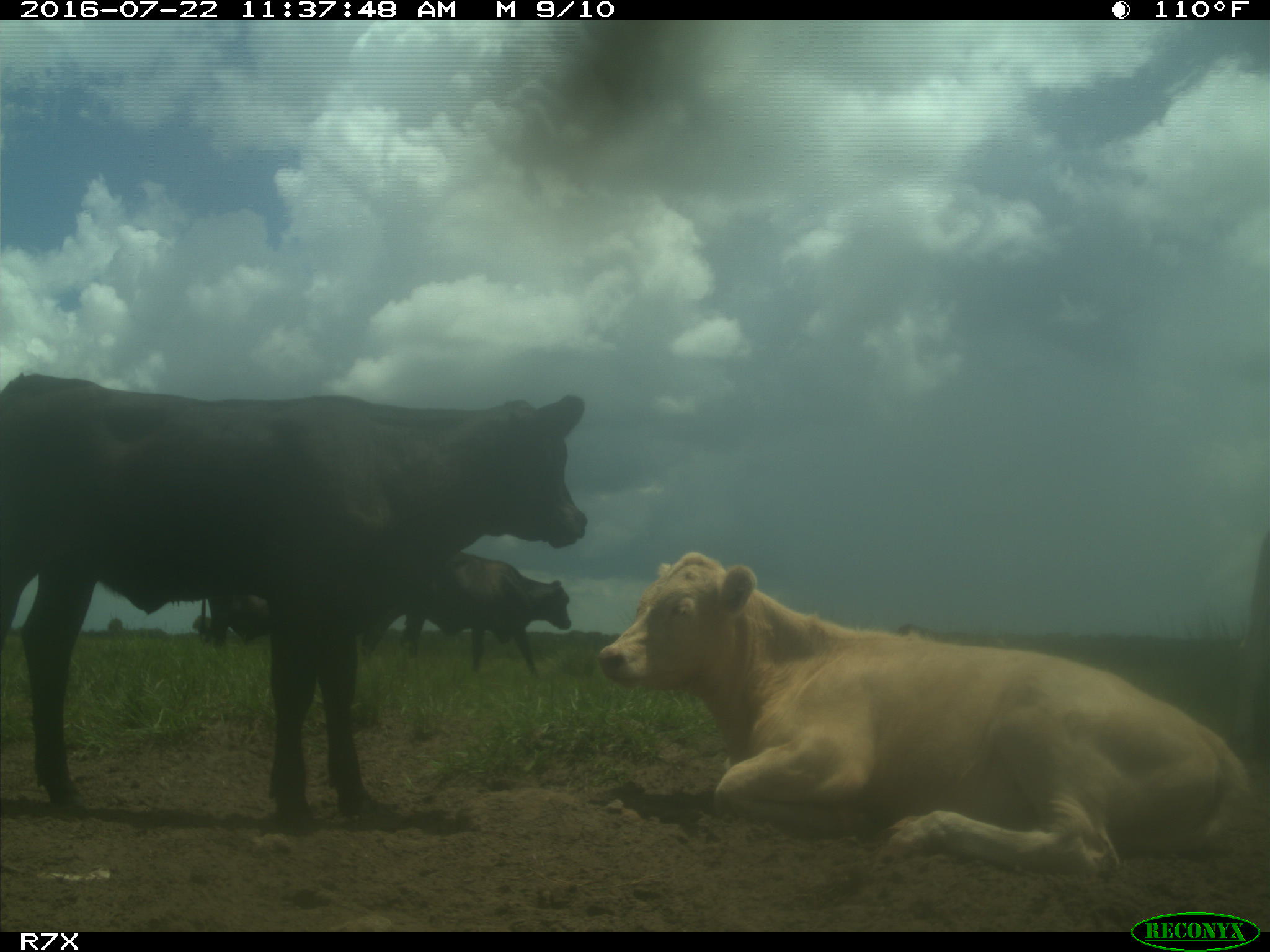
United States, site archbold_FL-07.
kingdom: Animalia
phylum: Chordata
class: Mammalia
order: Artiodactyla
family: Bovidae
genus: Bos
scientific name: Bos taurus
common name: domestic cow